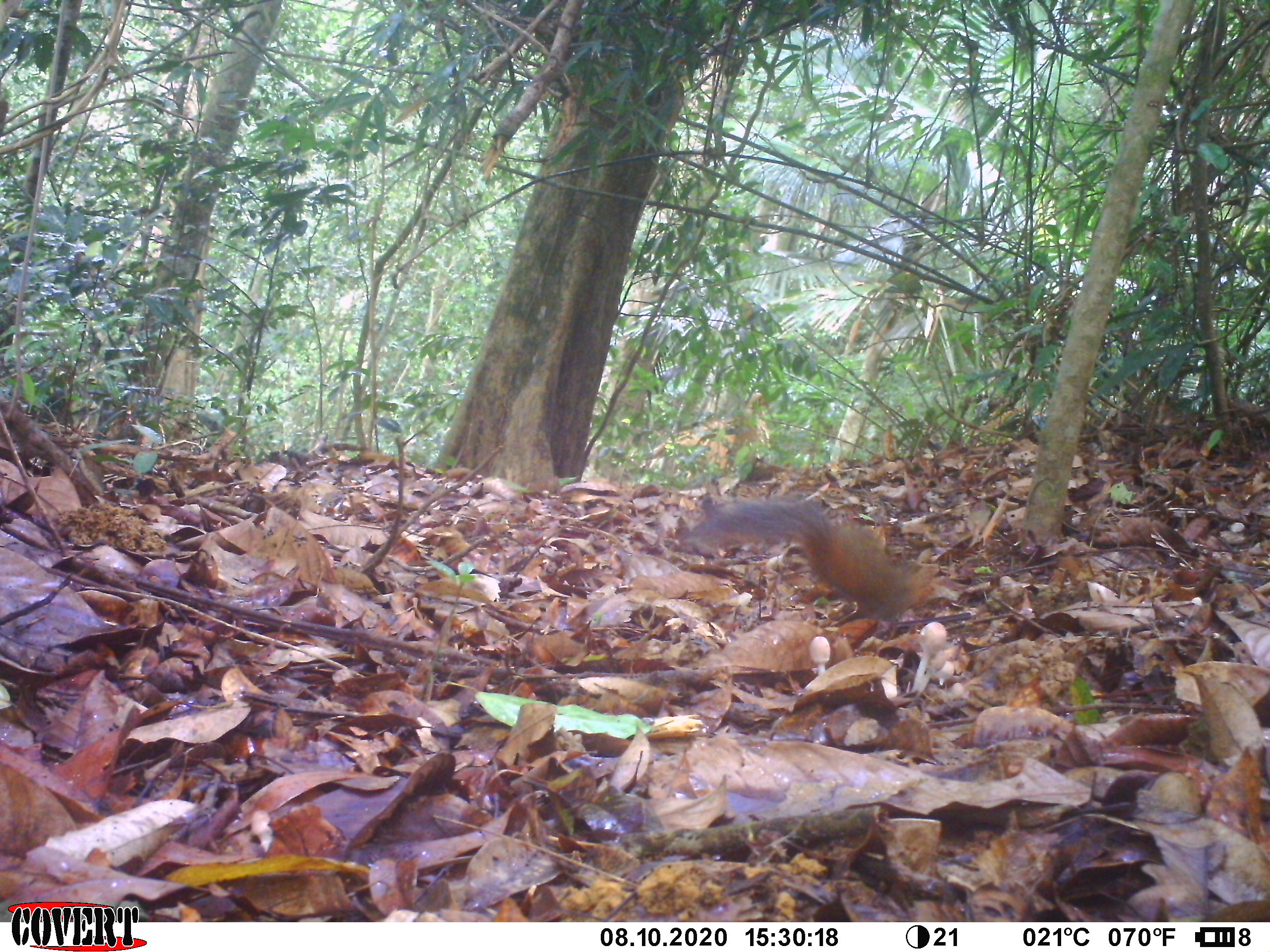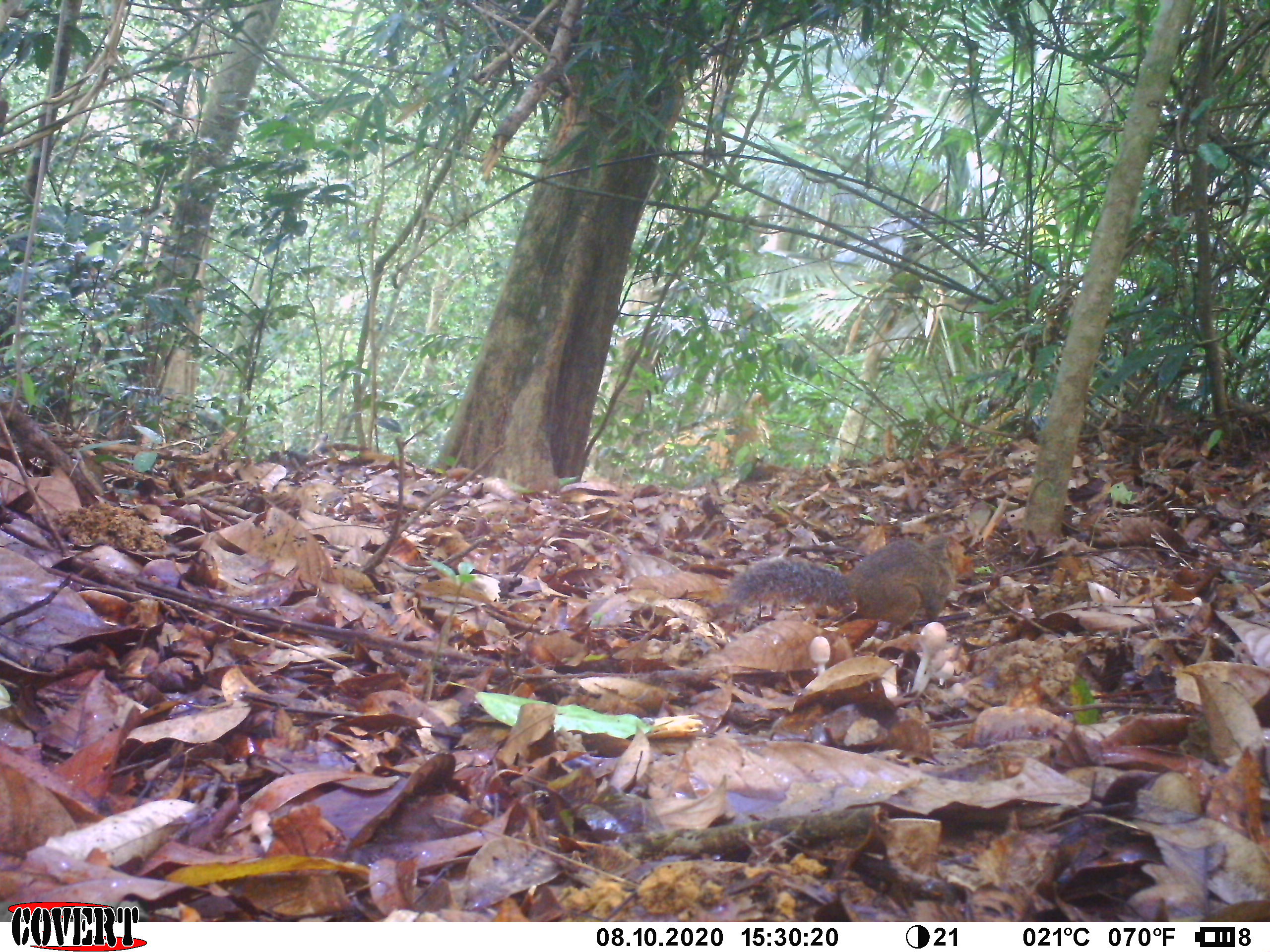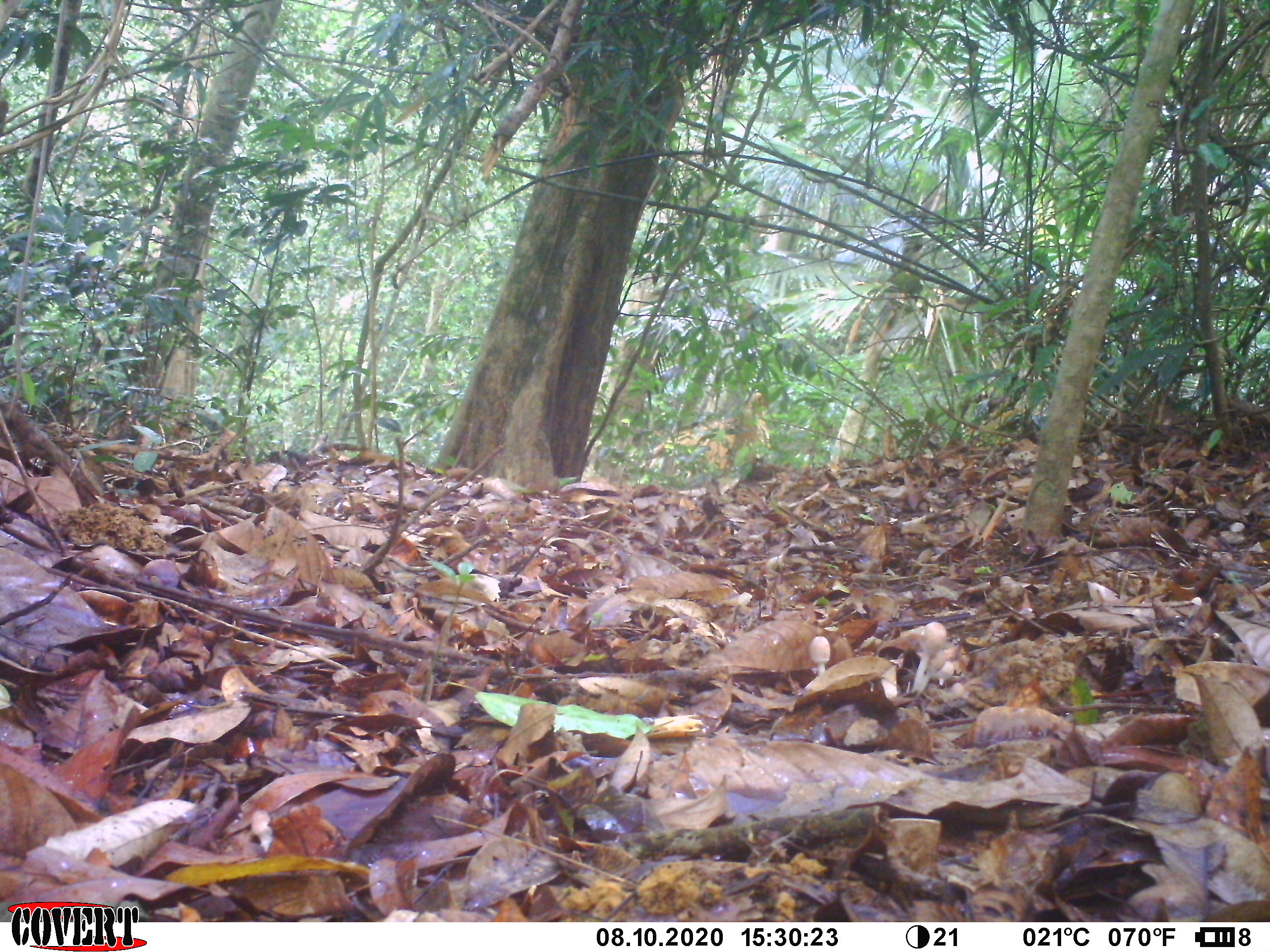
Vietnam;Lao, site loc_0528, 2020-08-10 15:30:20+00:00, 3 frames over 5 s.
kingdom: Animalia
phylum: Chordata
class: Mammalia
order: Rodentia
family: Sciuridae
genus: Dremomys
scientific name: Dremomys rufigenis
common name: red-cheeked squirrel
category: red cheeked squirrel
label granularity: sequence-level